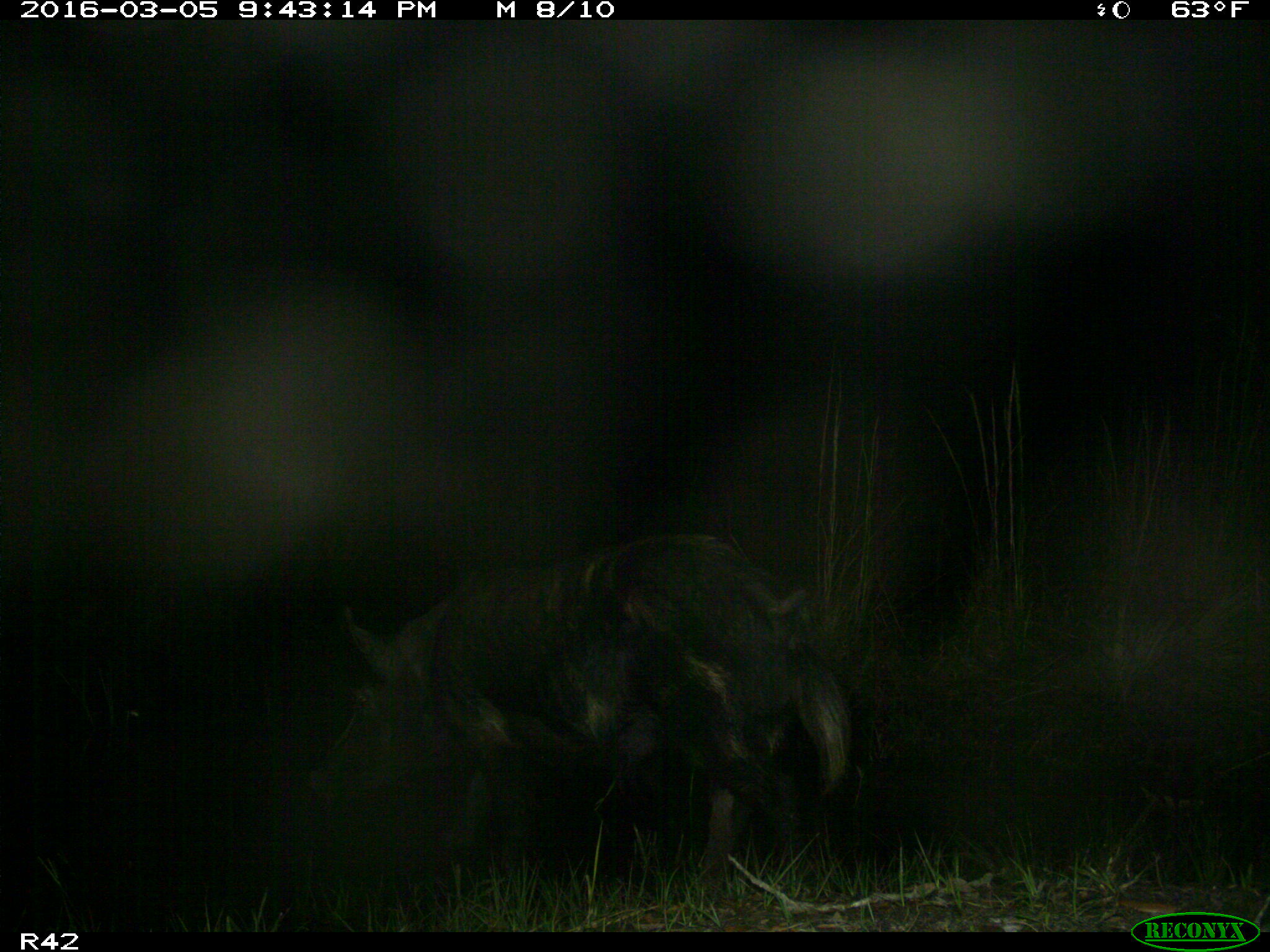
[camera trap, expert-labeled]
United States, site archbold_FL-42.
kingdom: Animalia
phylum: Chordata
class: Mammalia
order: Artiodactyla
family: Suidae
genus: Sus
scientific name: Sus scrofa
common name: wild boar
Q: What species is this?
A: Sus scrofa (wild boar).